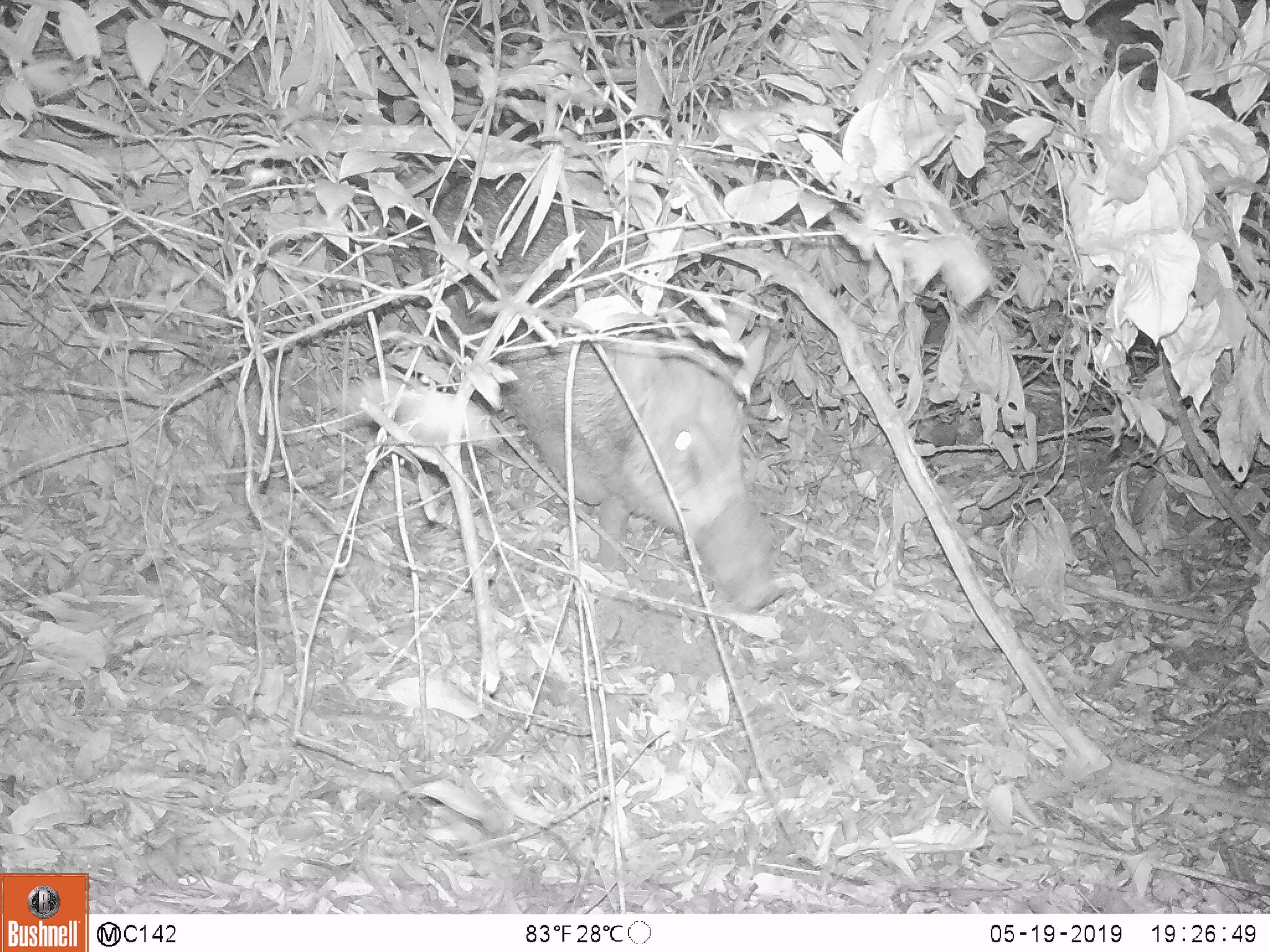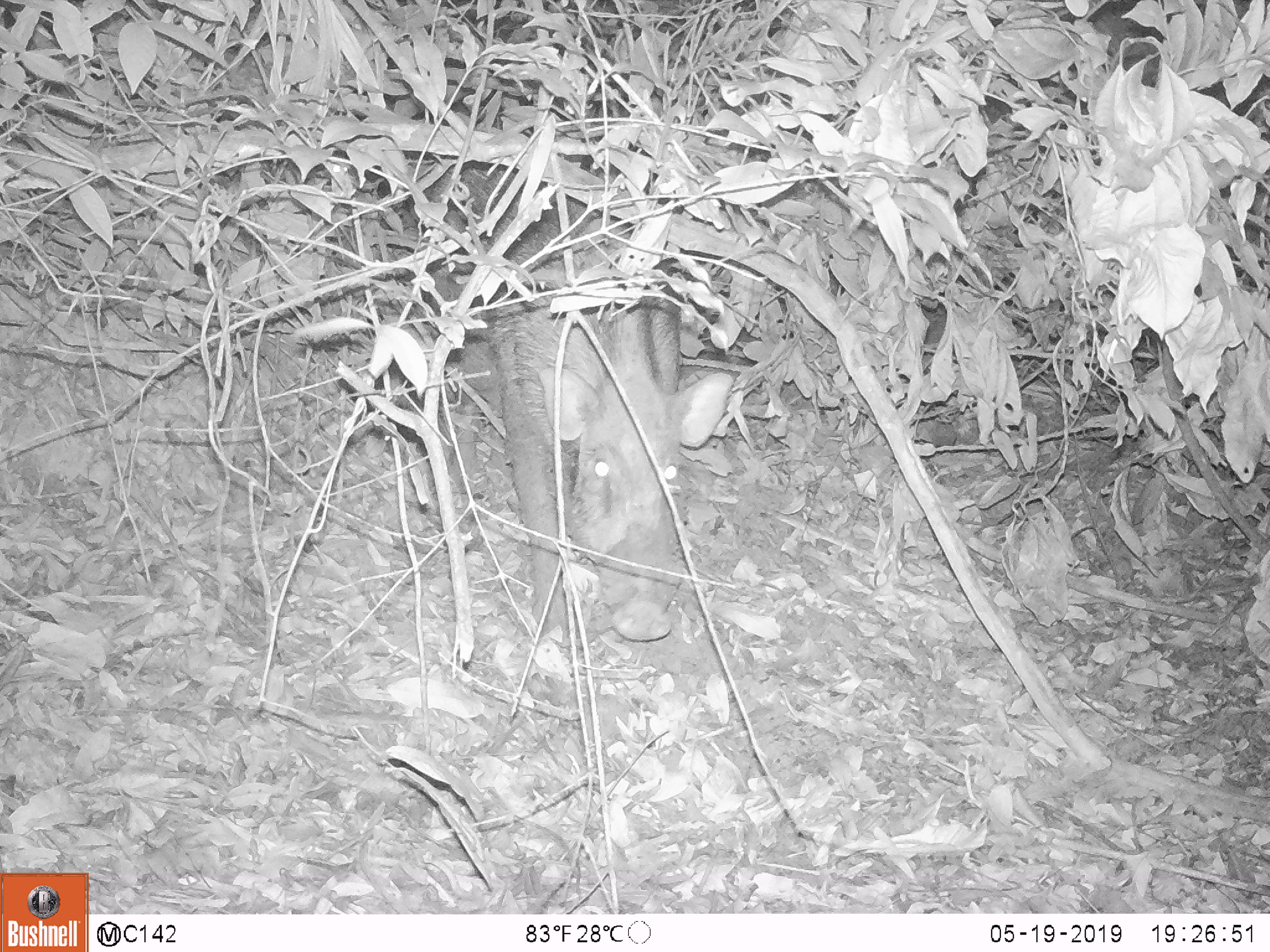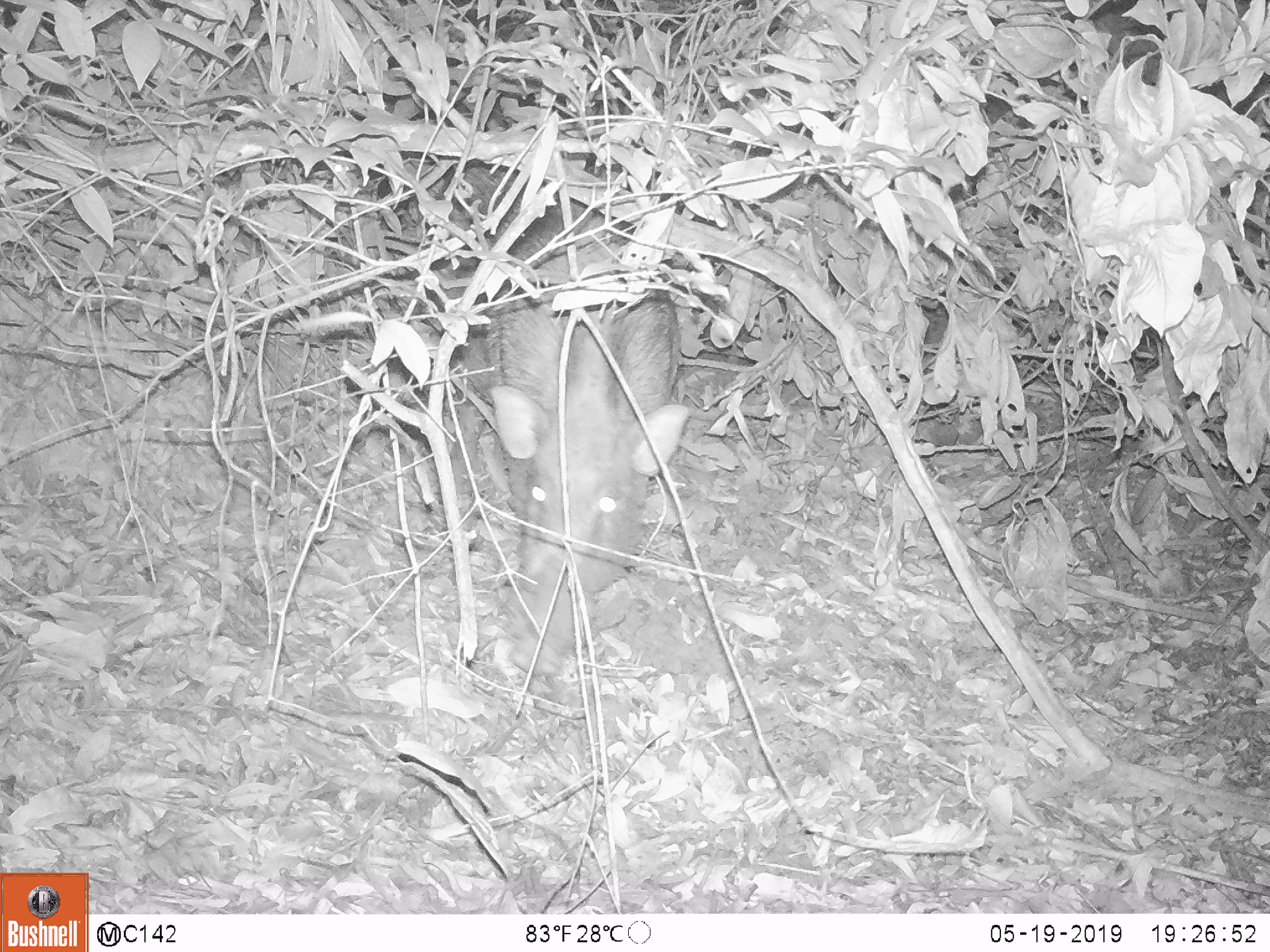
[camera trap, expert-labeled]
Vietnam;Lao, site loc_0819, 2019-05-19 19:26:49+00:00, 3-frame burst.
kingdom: Animalia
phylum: Chordata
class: Mammalia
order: Artiodactyla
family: Suidae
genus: Sus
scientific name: Sus scrofa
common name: eurasian wild pig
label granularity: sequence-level